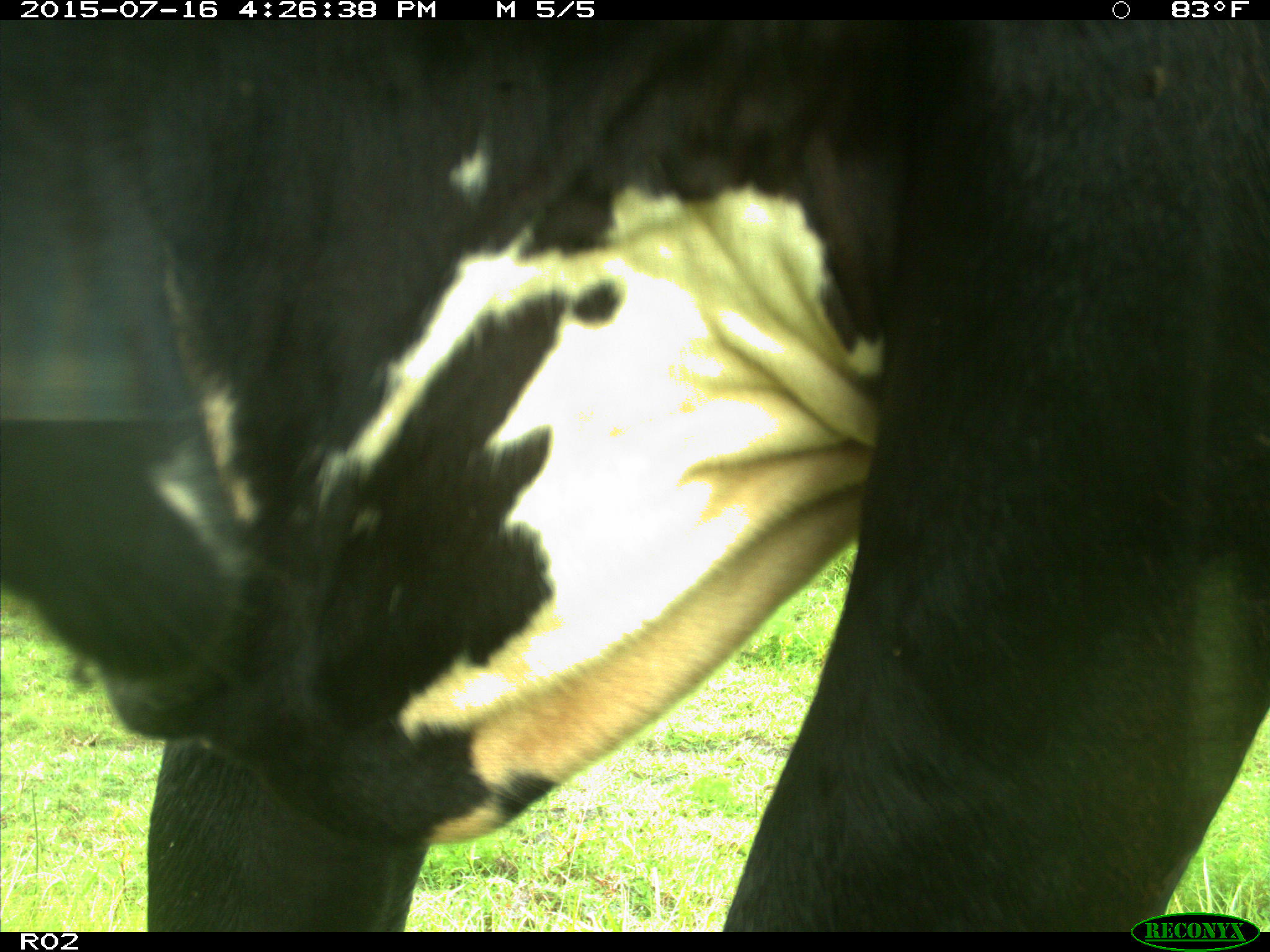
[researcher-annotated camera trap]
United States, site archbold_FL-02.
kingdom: Animalia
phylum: Chordata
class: Mammalia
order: Artiodactyla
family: Bovidae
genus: Bos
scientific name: Bos taurus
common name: domestic cow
Bos taurus (domestic cow).